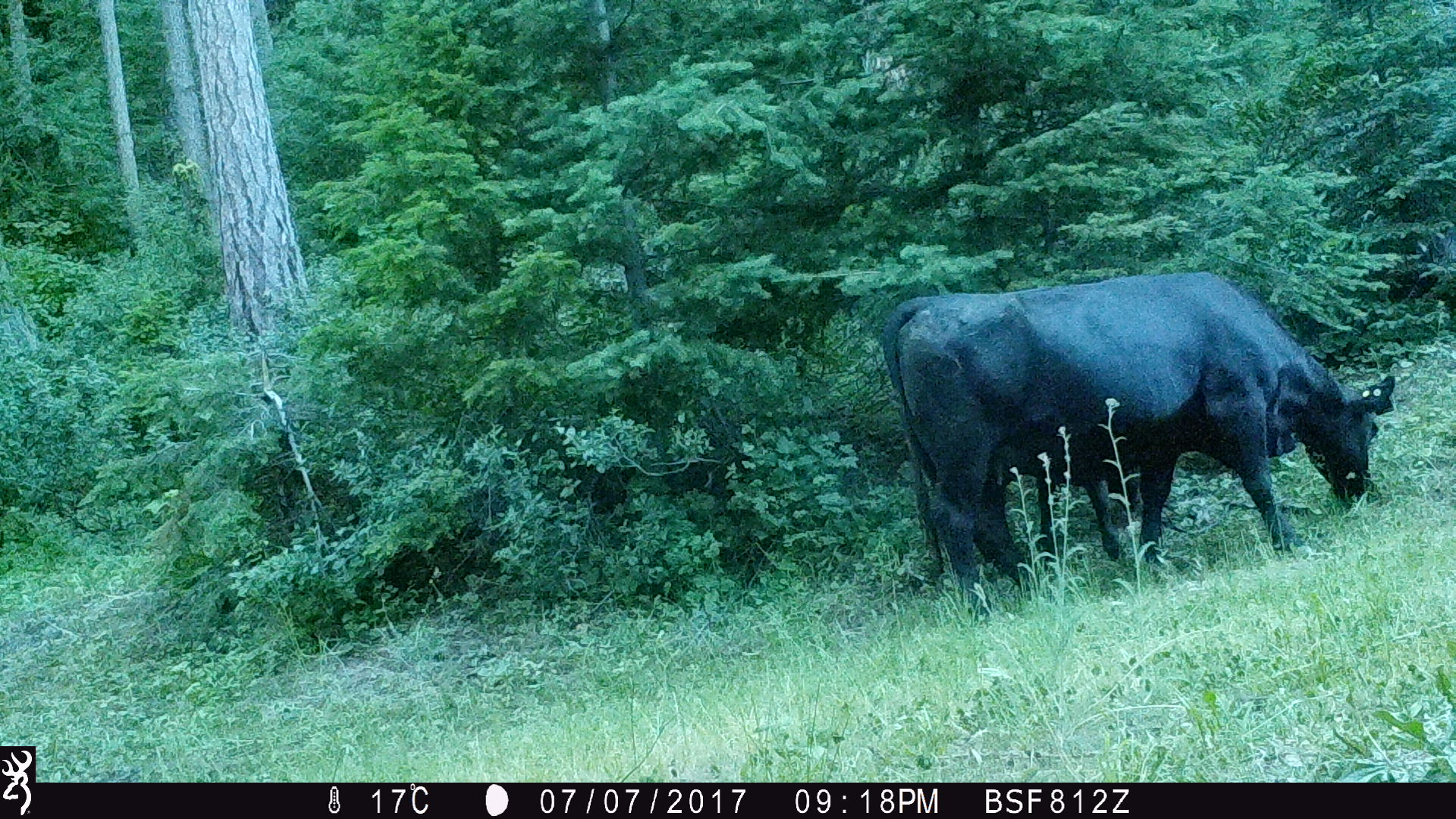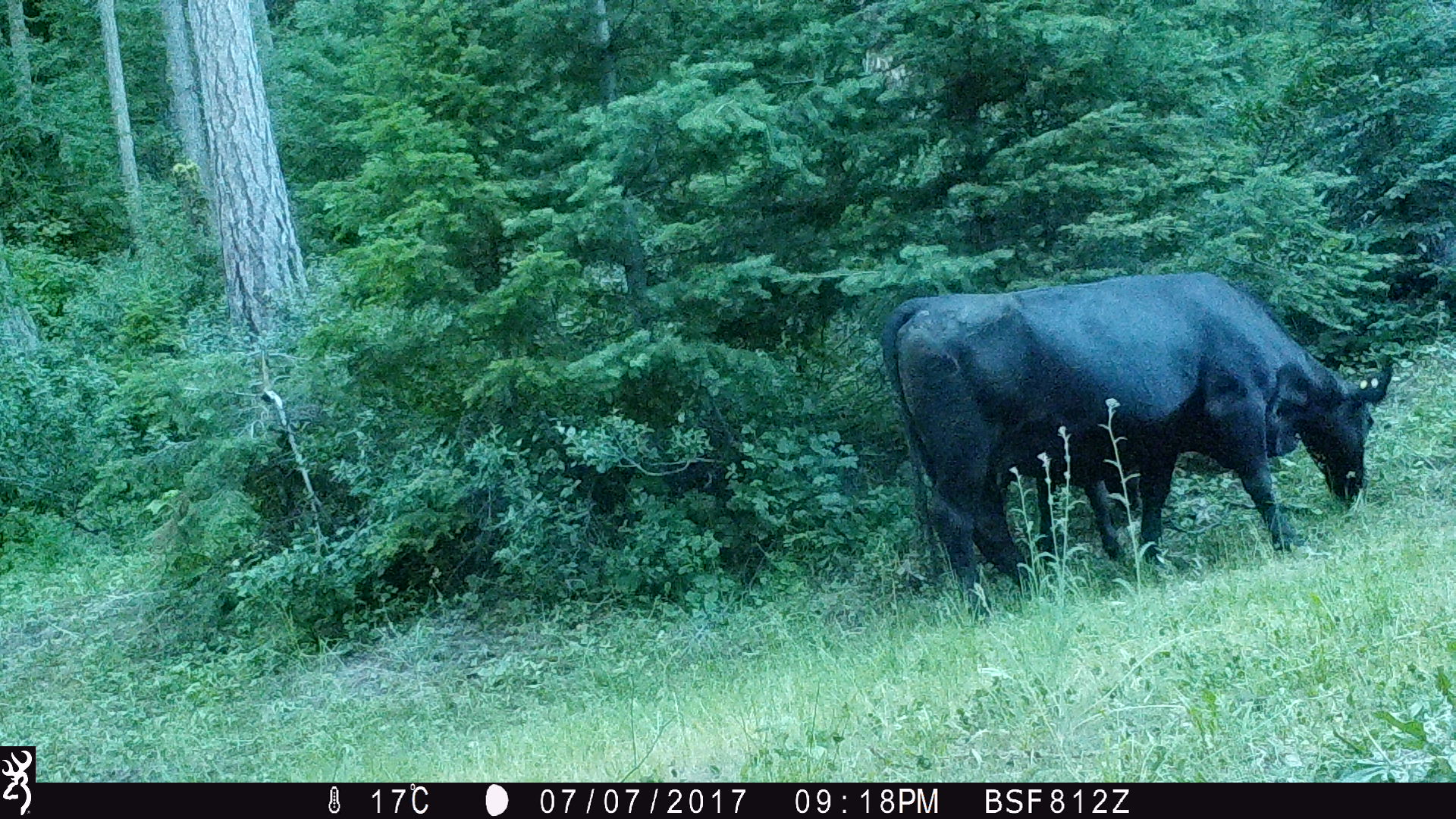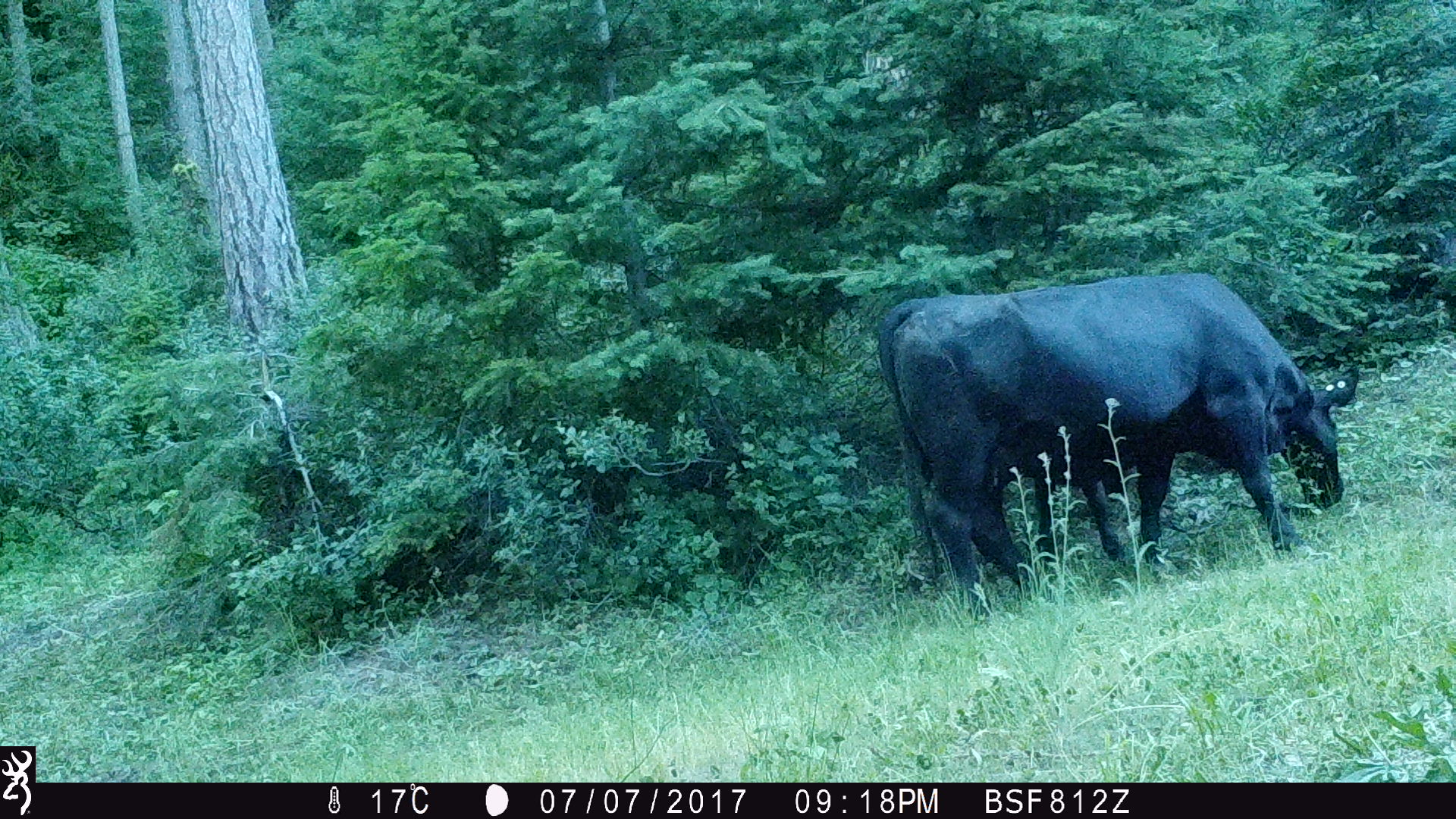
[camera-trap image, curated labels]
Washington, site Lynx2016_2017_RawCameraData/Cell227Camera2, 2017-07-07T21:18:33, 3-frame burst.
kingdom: Animalia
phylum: Chordata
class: Mammalia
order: Artiodactyla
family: Bovidae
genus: Bos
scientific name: Bos taurus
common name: domestic cattle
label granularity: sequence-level